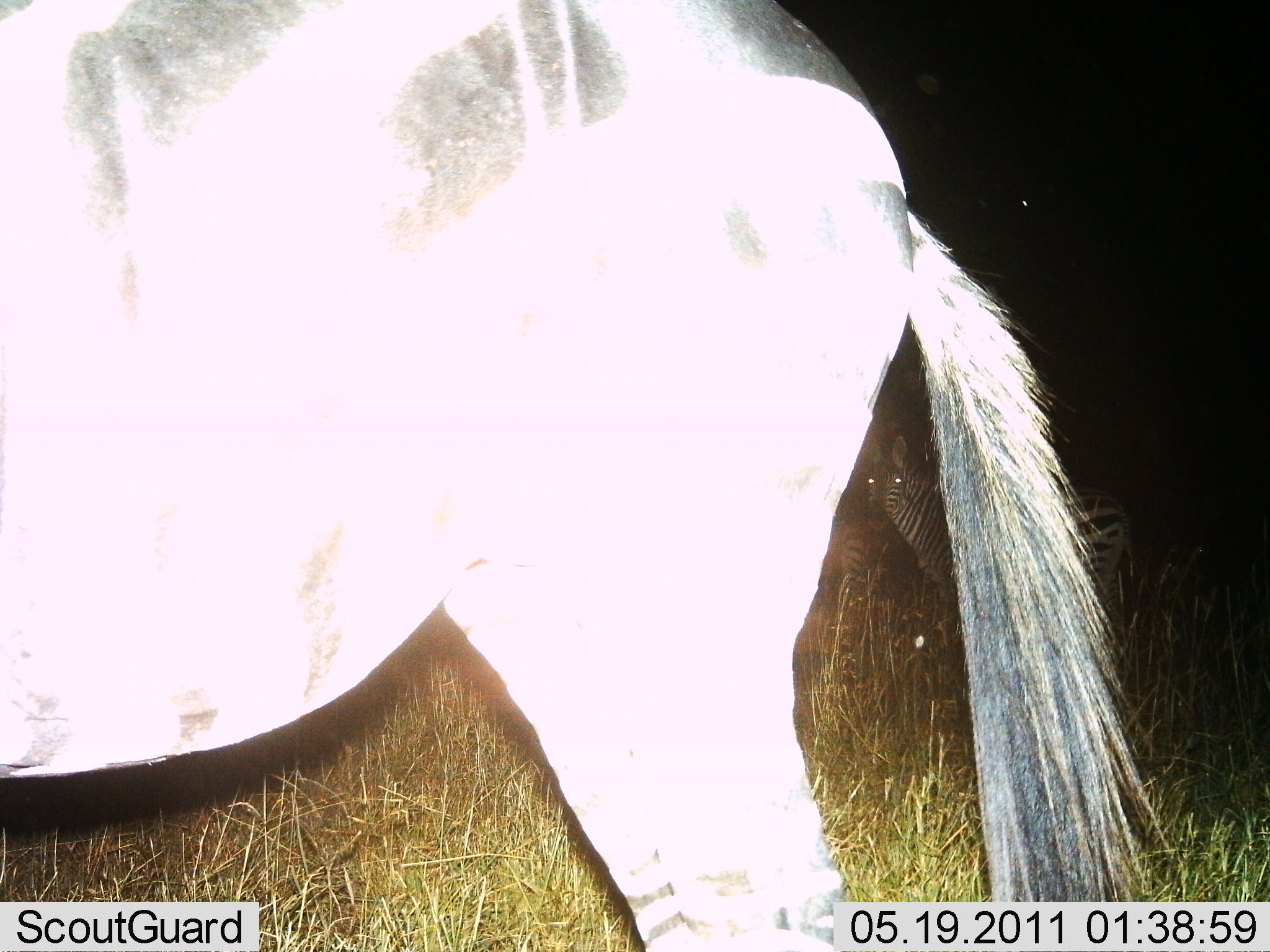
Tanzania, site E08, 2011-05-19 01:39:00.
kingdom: Animalia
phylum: Chordata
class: Mammalia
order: Perissodactyla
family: Equidae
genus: Equus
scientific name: Equus quagga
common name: plains zebra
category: zebra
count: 2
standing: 100%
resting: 0%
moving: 0%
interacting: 0%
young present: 0%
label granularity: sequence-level